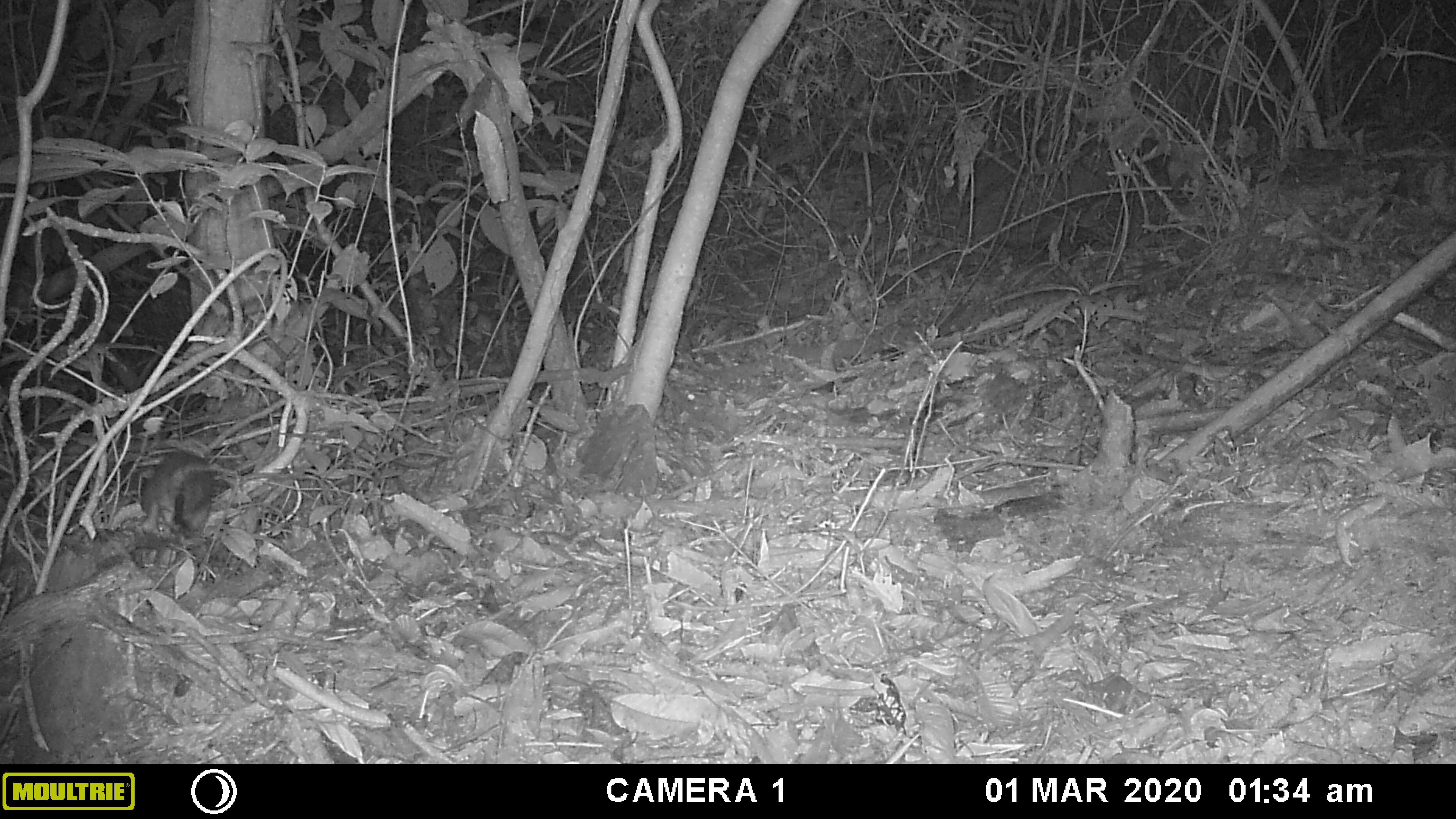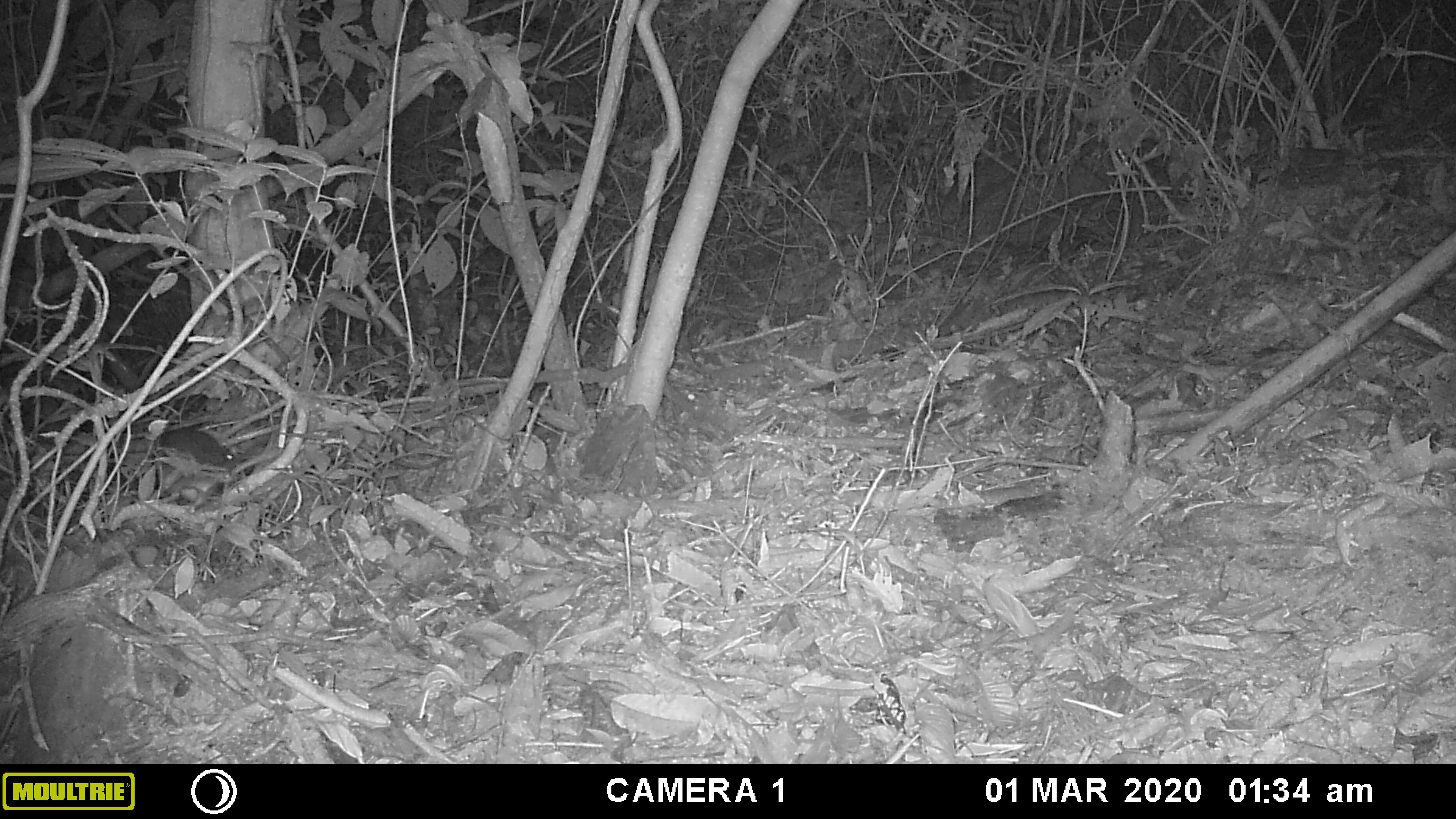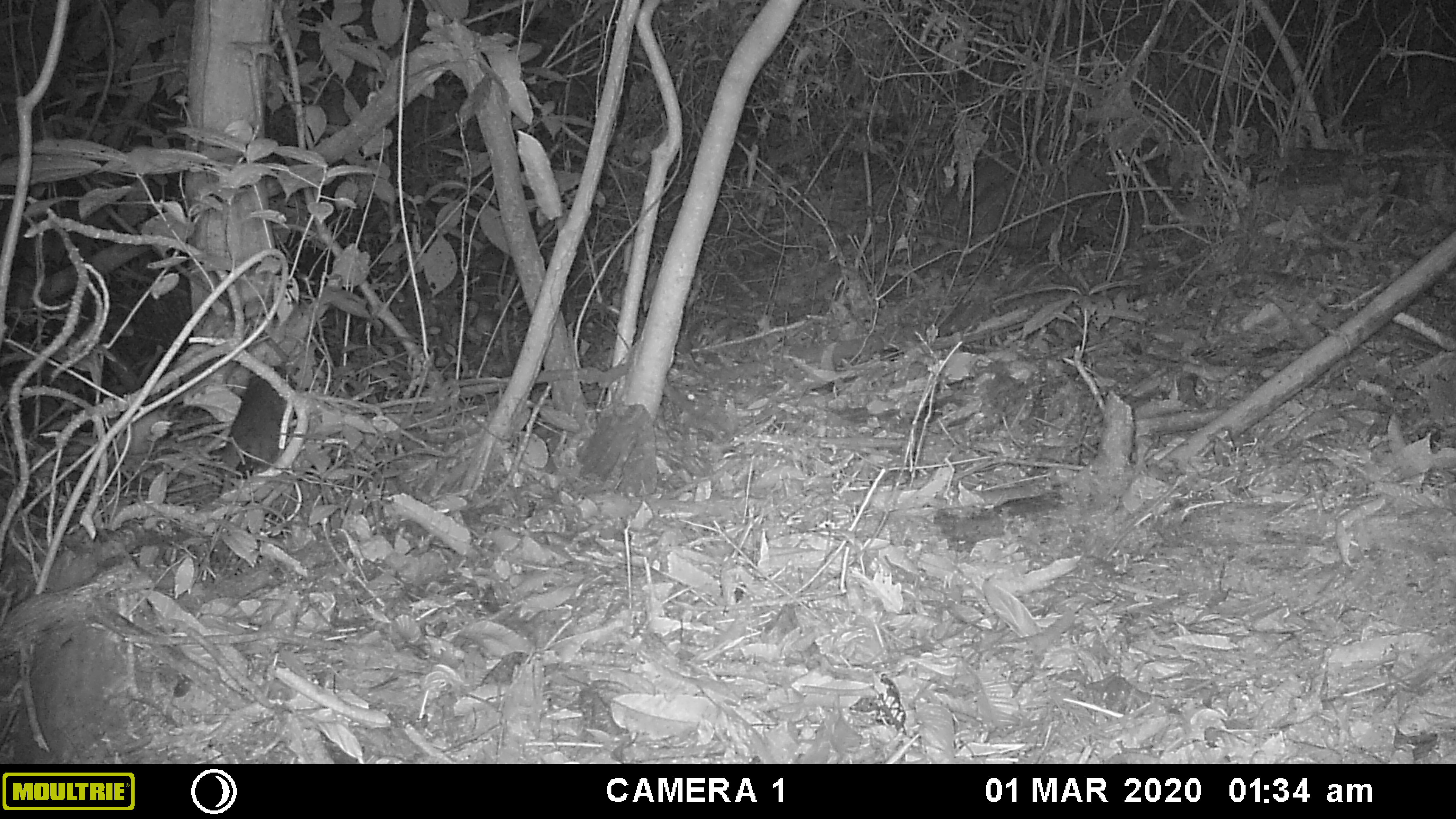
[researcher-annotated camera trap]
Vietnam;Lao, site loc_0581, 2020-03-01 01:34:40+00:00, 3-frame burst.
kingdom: Animalia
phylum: Chordata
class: Mammalia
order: Rodentia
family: Muridae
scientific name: Muridae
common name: old-world mice and rats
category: unidentified murid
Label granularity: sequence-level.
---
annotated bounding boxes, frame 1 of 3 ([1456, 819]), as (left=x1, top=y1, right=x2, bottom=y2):
unidentified murid: (left=138, top=446, right=215, bottom=545)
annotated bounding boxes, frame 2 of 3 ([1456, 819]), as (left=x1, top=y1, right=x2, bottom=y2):
unidentified murid: (left=147, top=423, right=238, bottom=470)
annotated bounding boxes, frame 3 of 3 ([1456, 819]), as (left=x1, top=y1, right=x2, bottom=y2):
unidentified murid: (left=220, top=363, right=296, bottom=479)